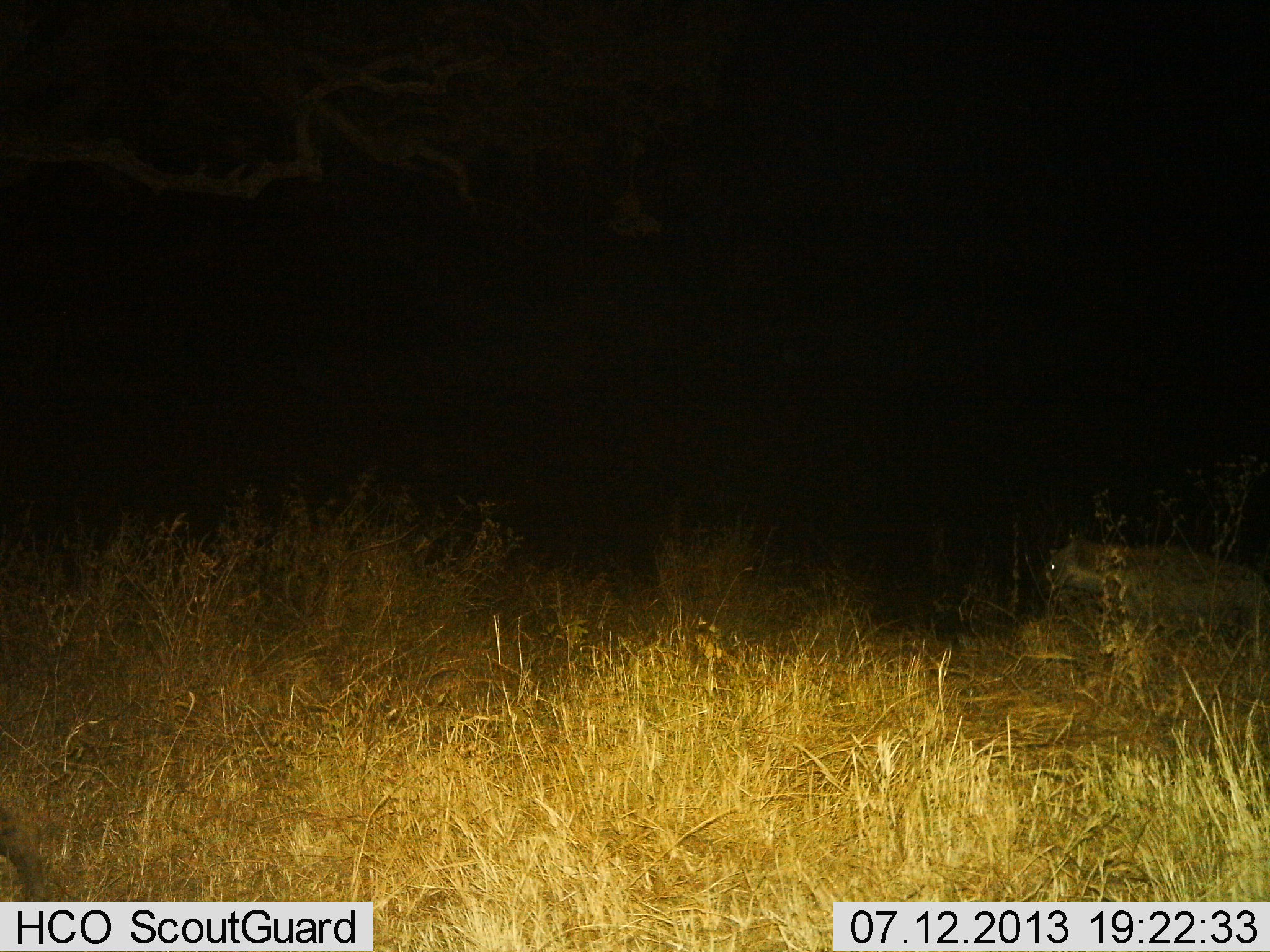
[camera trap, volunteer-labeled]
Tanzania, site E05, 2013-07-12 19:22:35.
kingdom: Animalia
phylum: Chordata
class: Mammalia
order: Carnivora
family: Hyaenidae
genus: Crocuta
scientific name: Crocuta crocuta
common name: spotted hyena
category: hyenaspotted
Hyenaspotted (spotted hyena) (Crocuta crocuta), count 1. Behavior (volunteer vote fractions): standing 33%, resting 0%, moving 67%, interacting 0%. Young present (vote fraction): 0%. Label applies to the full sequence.